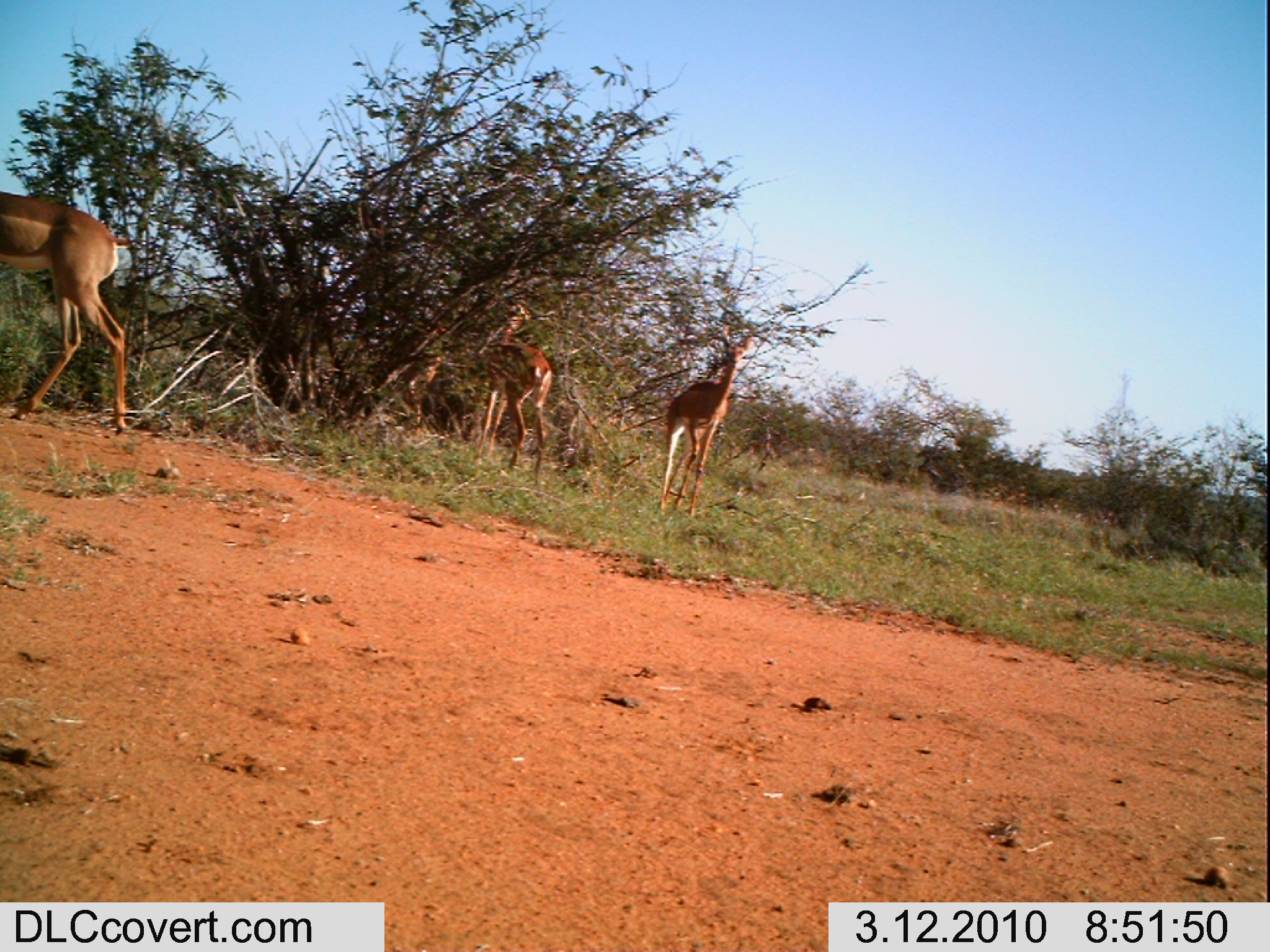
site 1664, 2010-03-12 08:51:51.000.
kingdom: Animalia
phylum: Chordata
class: Mammalia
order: Artiodactyla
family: Bovidae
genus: Litocranius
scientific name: Litocranius walleri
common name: gerenuk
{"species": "Litocranius walleri (gerenuk)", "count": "4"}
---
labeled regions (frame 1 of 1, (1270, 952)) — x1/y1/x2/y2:
litocranius walleri: 1/192/134/435; 665/333/754/516; 479/303/554/482